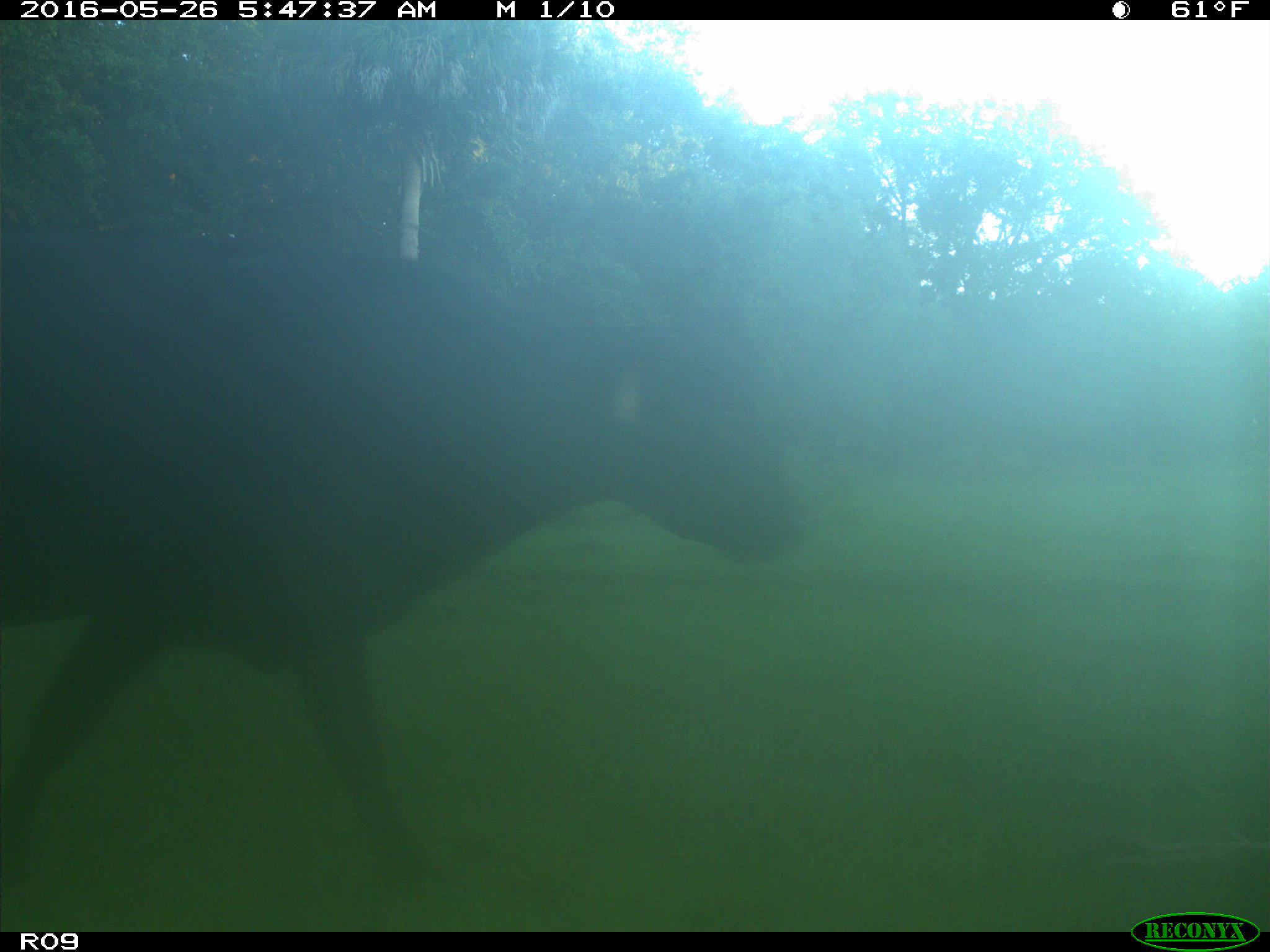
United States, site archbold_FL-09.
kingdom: Animalia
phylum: Chordata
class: Mammalia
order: Artiodactyla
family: Bovidae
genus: Bos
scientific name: Bos taurus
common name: domestic cow